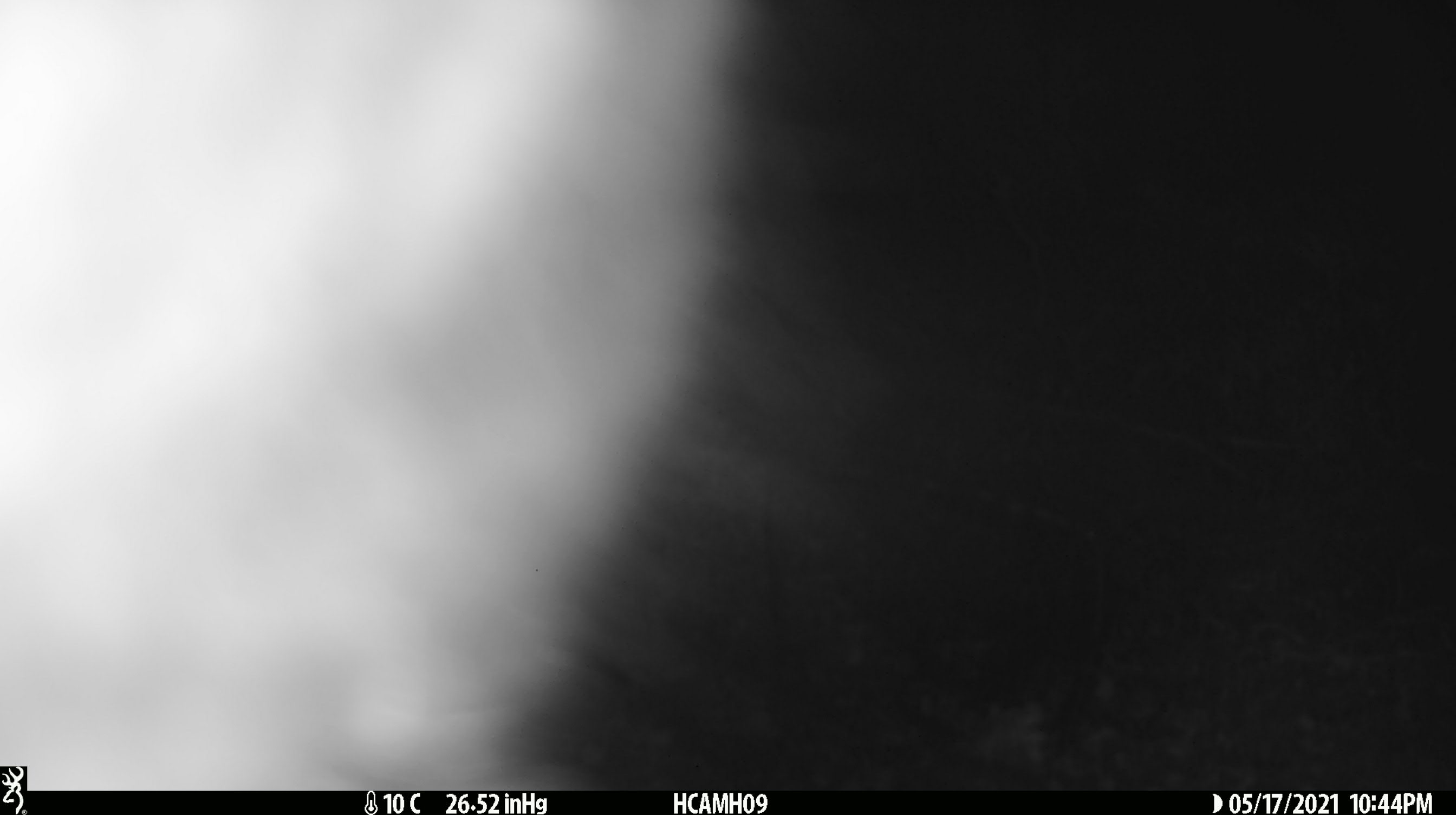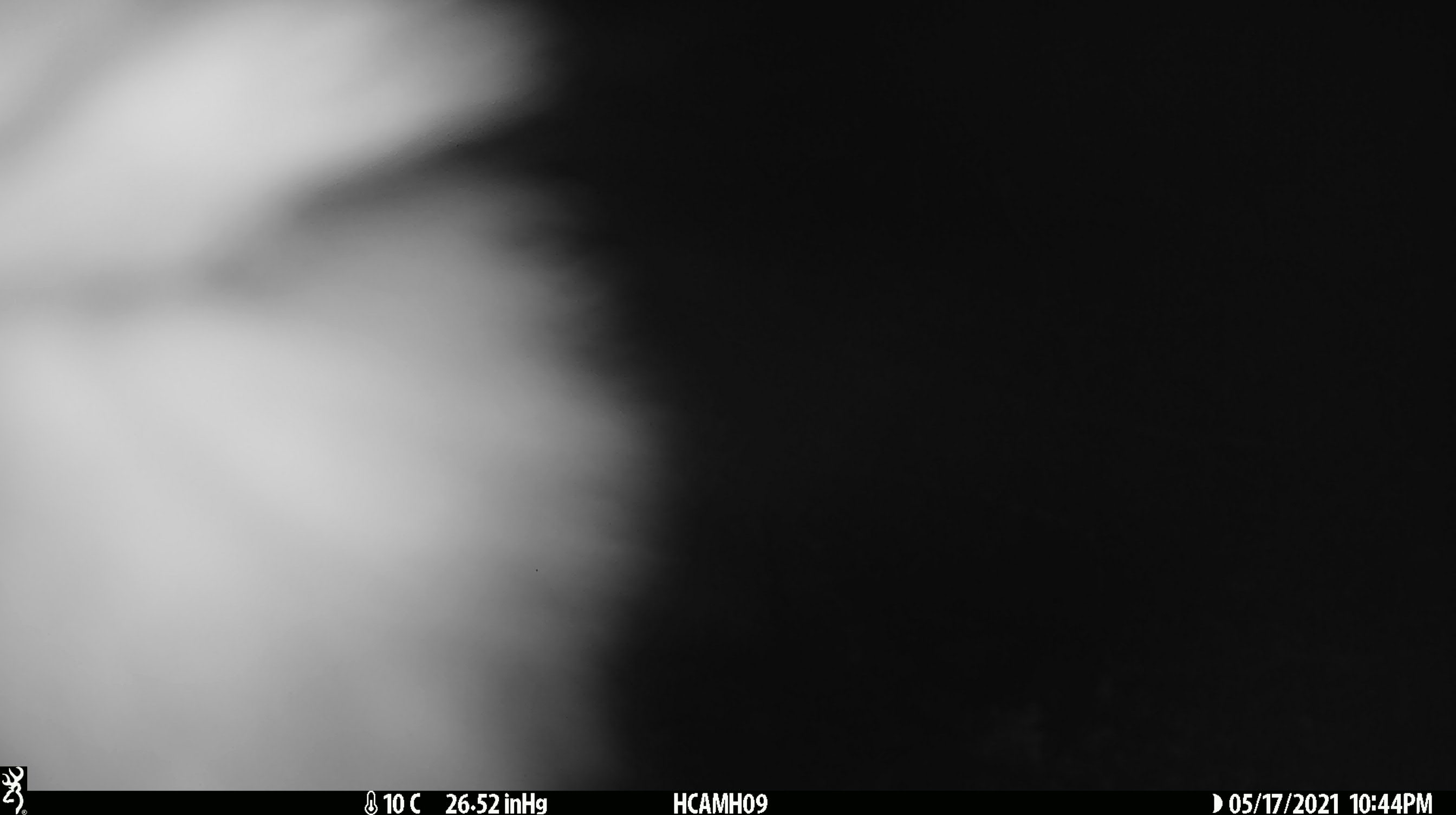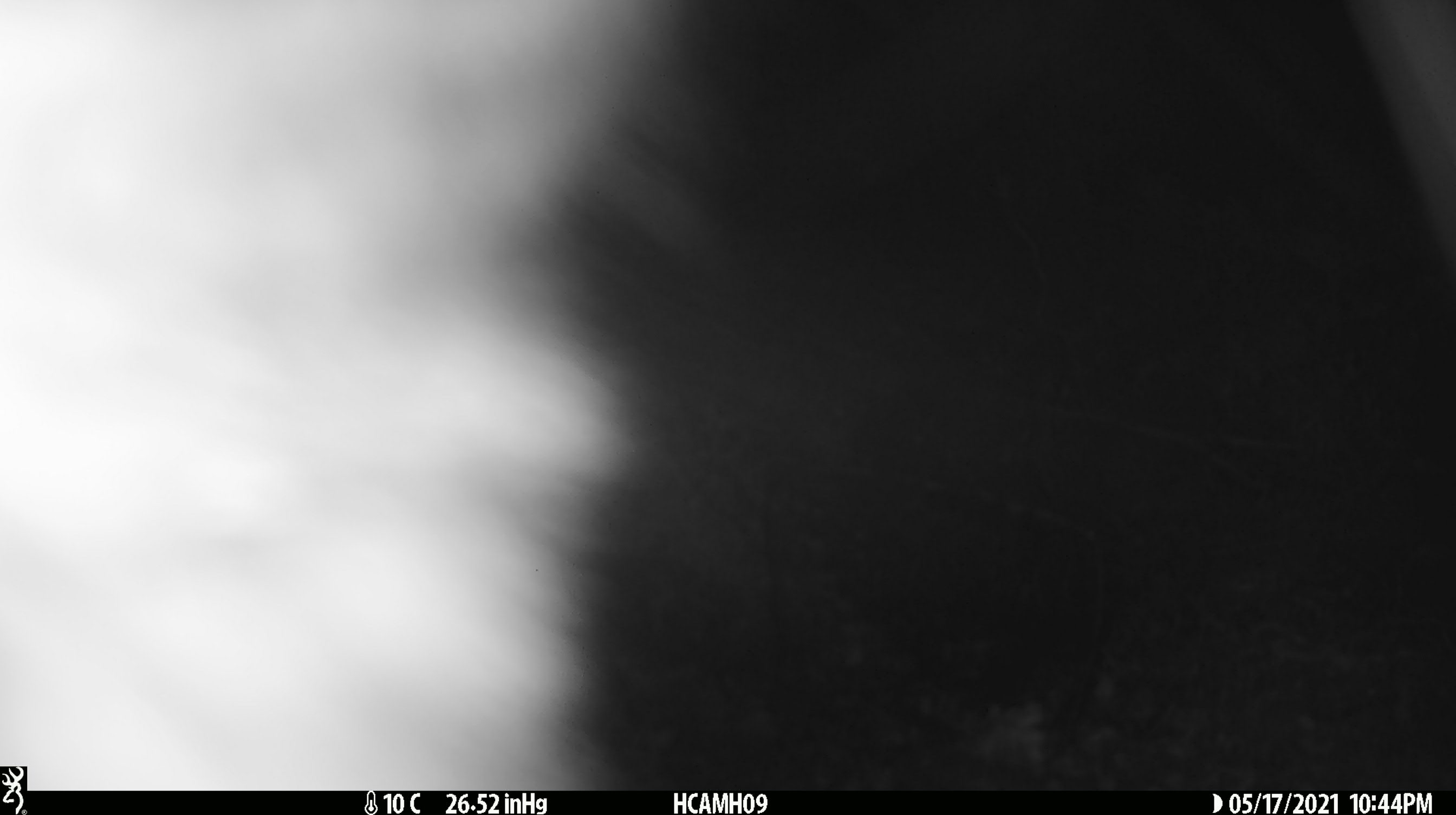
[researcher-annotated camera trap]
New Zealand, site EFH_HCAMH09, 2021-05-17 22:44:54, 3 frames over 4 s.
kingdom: Animalia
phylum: Chordata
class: Mammalia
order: Diprotodontia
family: Phalangeridae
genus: Trichosurus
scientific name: Trichosurus vulpecula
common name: common brushtail possum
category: possum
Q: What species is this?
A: Possum (common brushtail possum) (Trichosurus vulpecula).